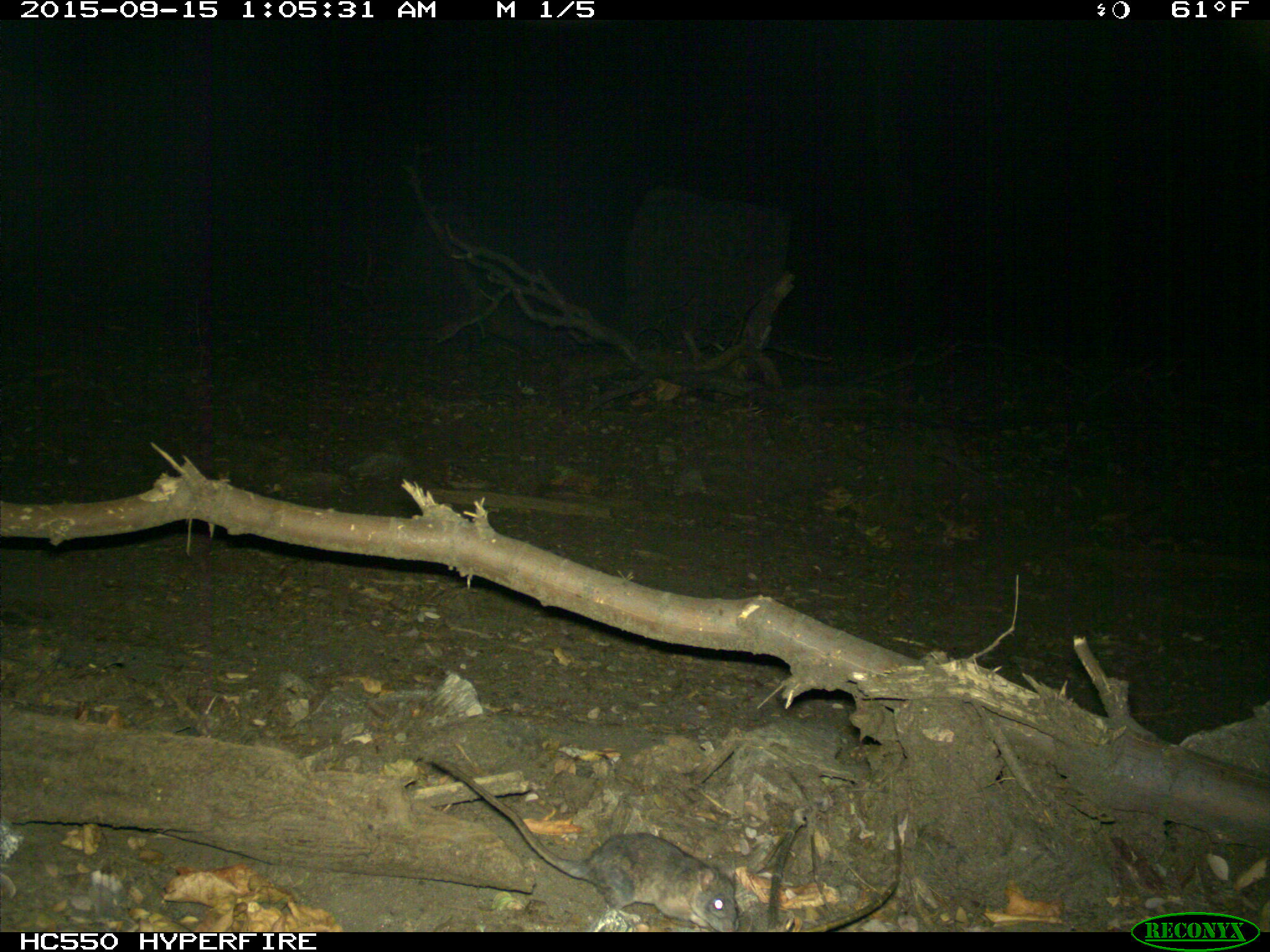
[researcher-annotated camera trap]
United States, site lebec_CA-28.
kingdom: Animalia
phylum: Chordata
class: Mammalia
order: Rodentia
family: Cricetidae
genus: Neotoma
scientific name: Neotoma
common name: pack rat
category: unidentified pack rat